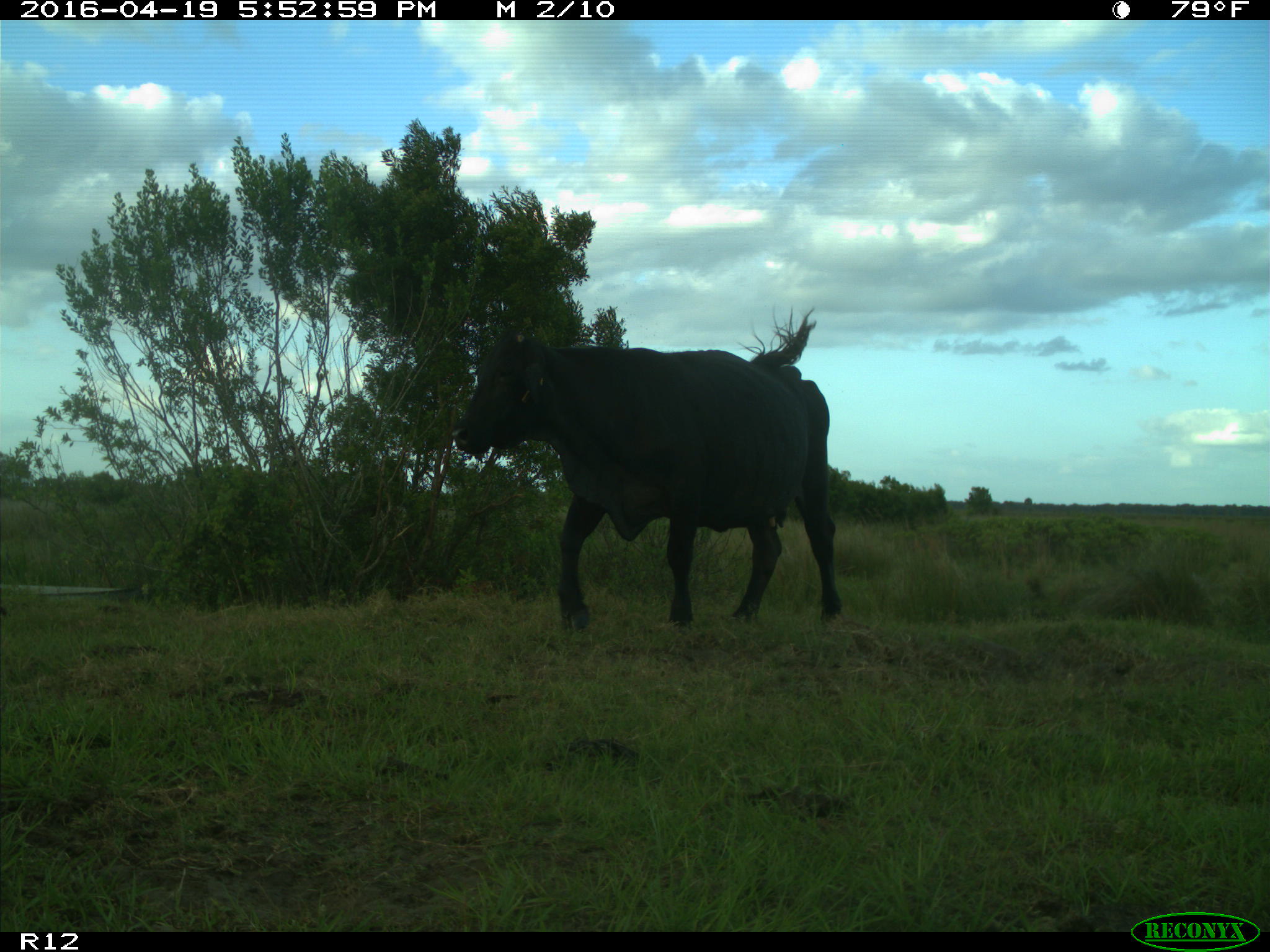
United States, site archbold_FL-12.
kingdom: Animalia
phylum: Chordata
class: Mammalia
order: Artiodactyla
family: Bovidae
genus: Bos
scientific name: Bos taurus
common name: domestic cow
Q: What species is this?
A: Bos taurus (domestic cow).